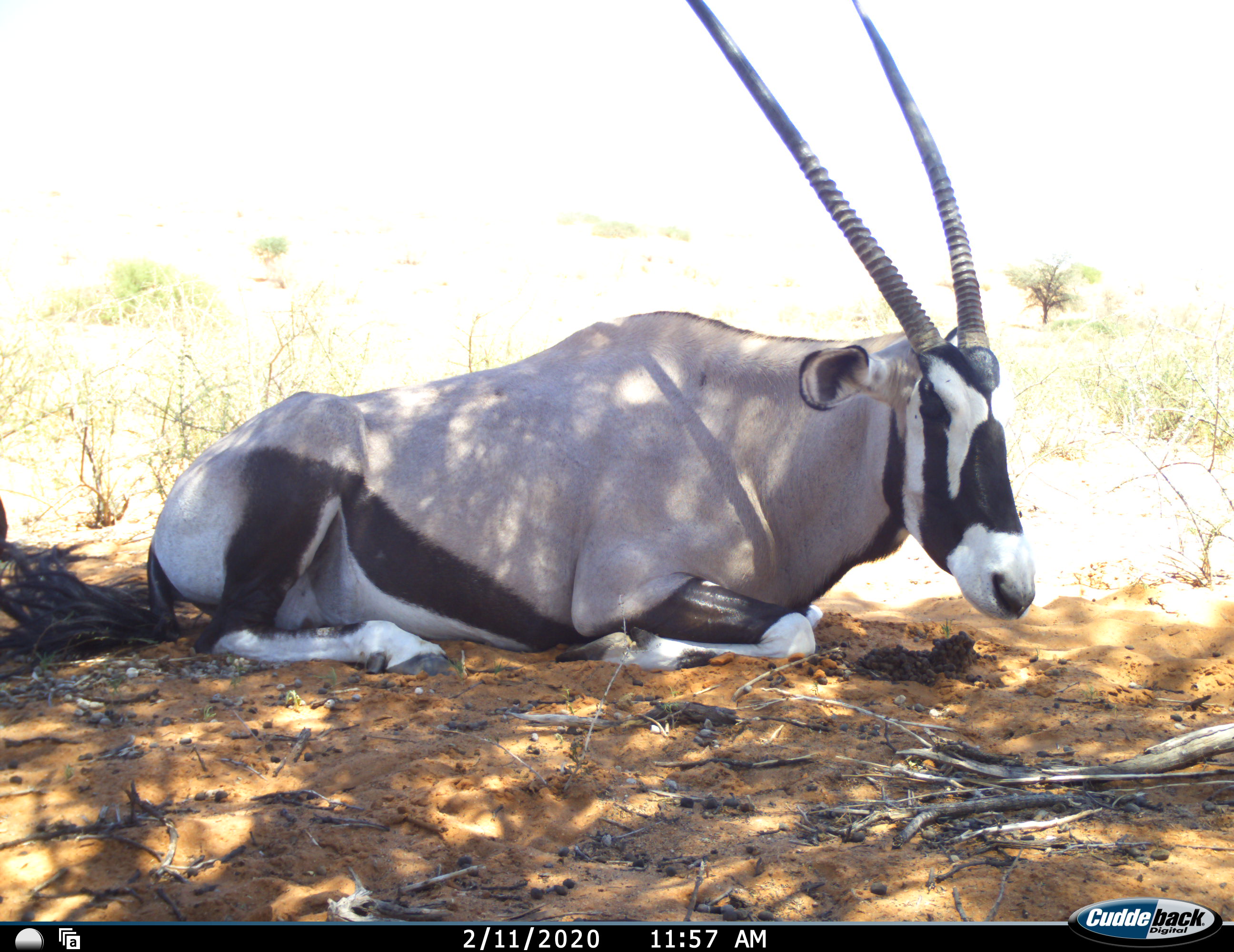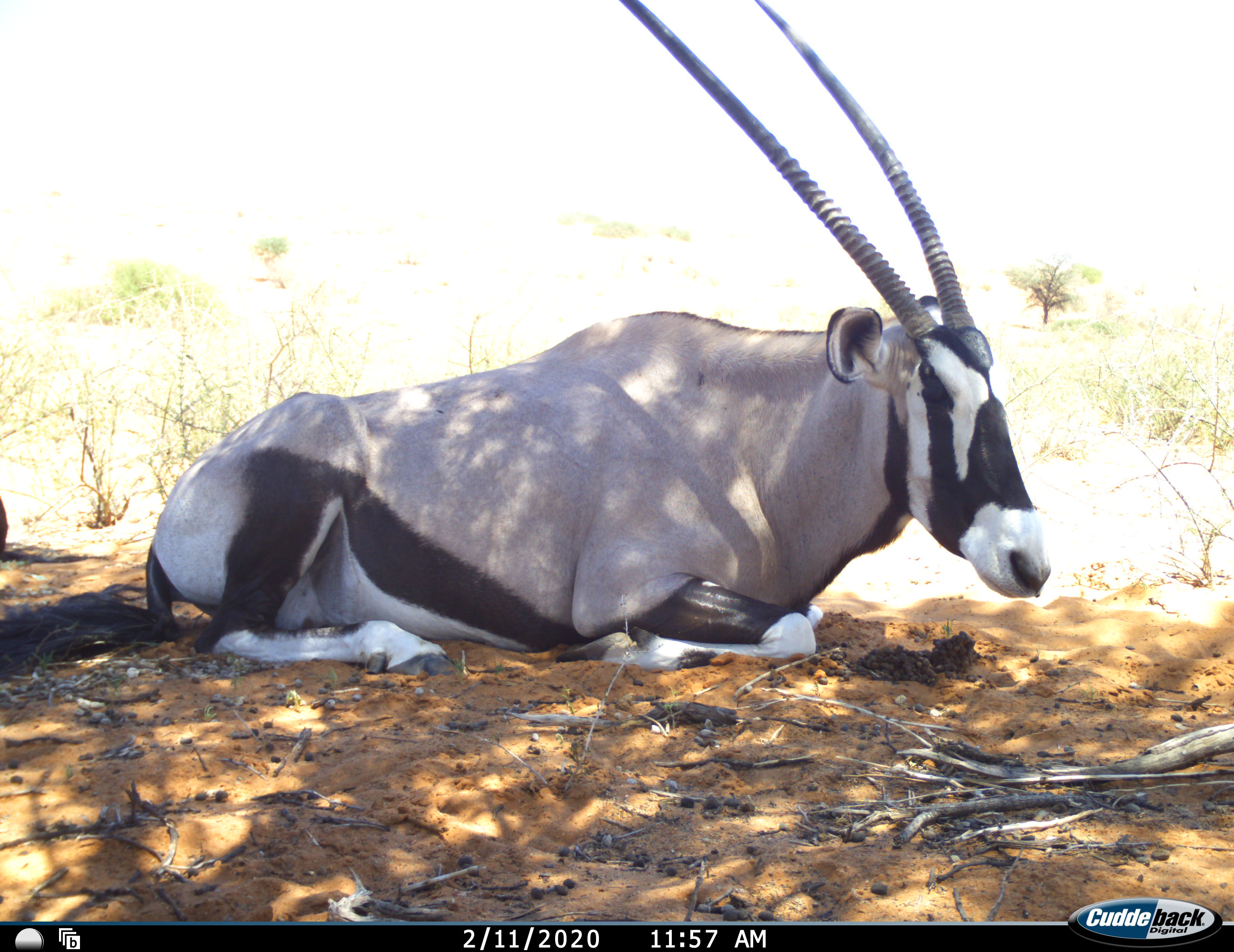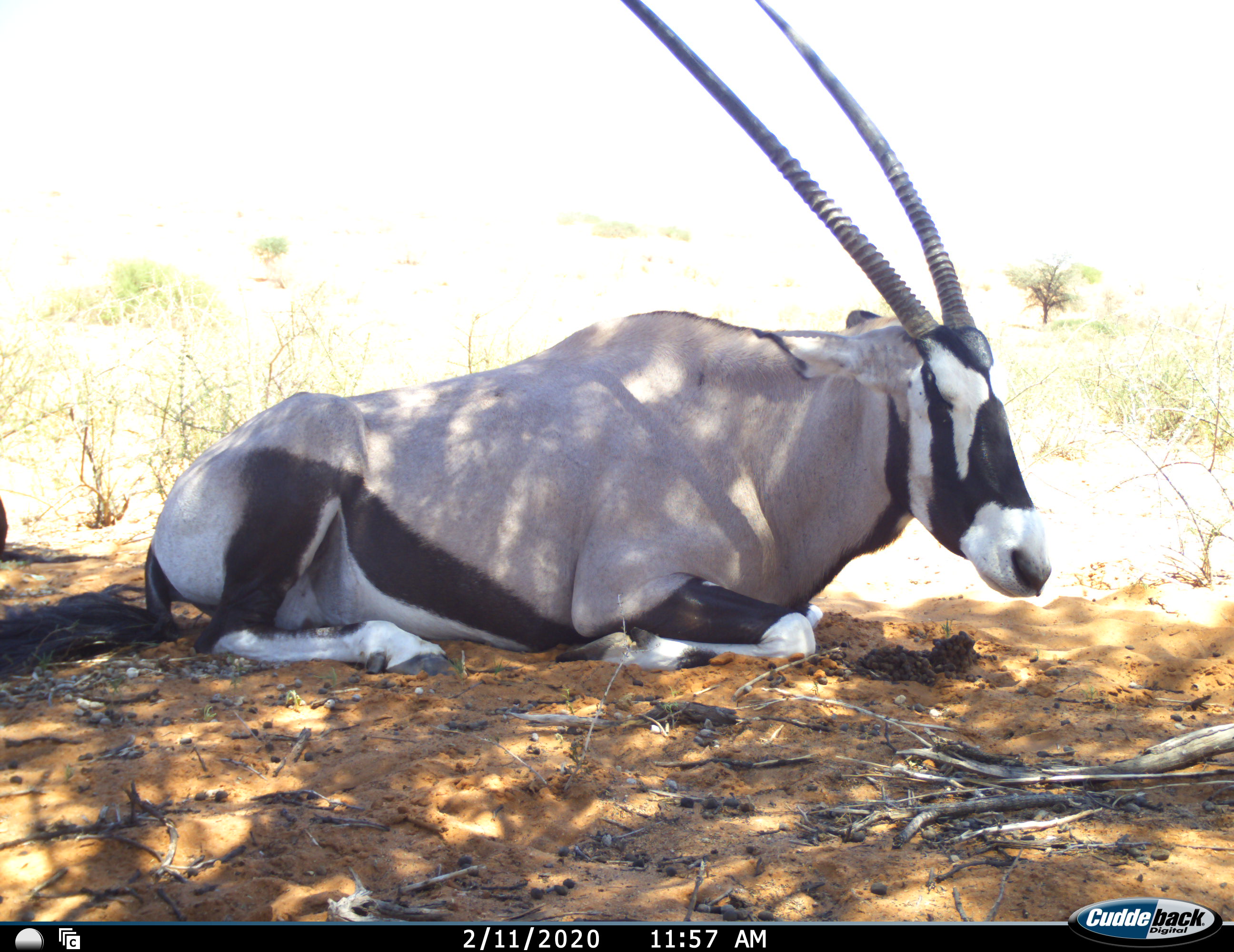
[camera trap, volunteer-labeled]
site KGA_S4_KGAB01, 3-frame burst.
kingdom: Animalia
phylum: Chordata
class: Mammalia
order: Artiodactyla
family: Bovidae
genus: Oryx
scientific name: Oryx gazella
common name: gemsbok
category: oryx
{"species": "oryx (gemsbok) (Oryx gazella)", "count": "1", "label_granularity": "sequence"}